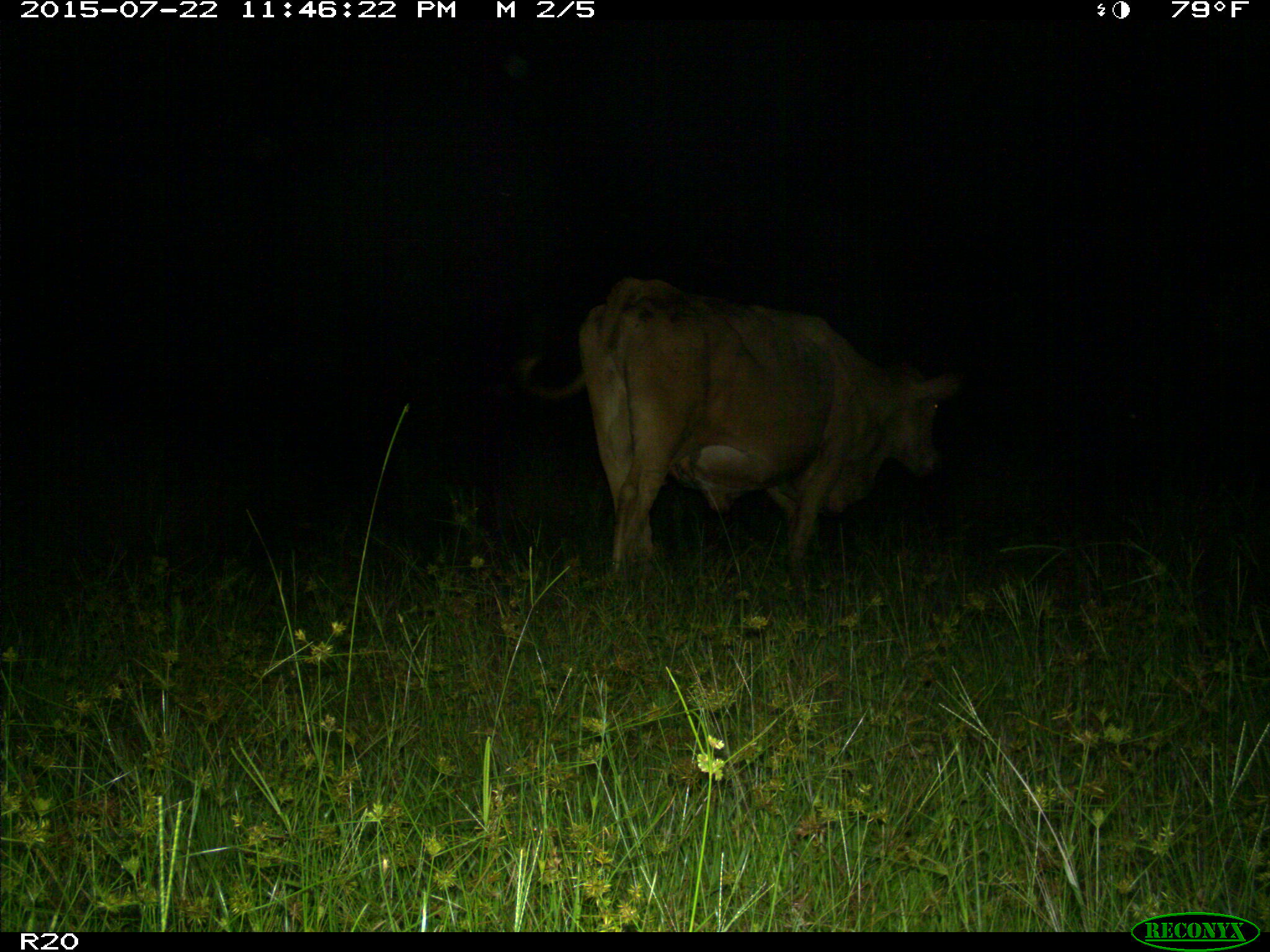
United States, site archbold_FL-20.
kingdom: Animalia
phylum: Chordata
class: Mammalia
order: Artiodactyla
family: Bovidae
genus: Bos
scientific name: Bos taurus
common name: domestic cow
Bos taurus (domestic cow).